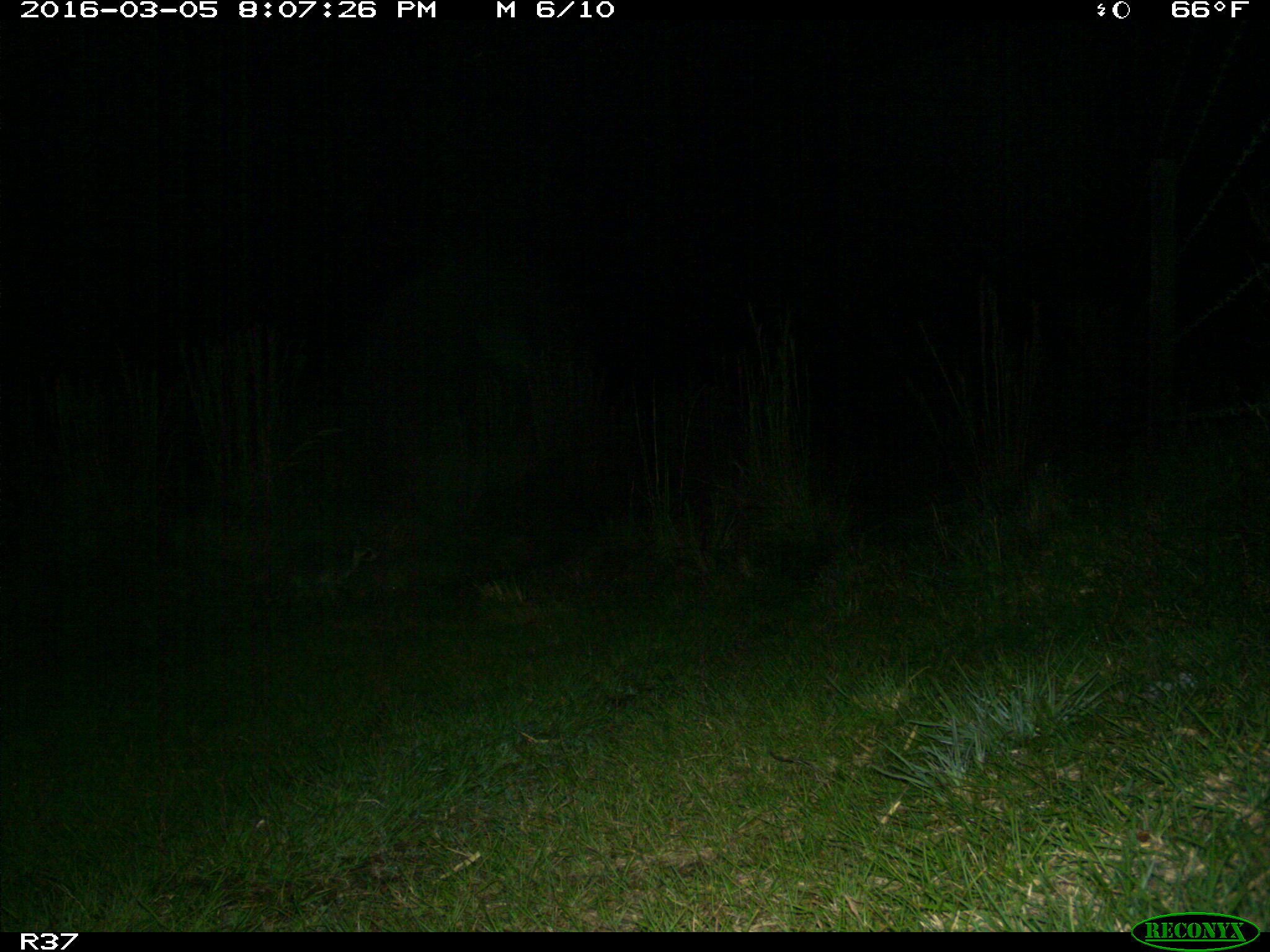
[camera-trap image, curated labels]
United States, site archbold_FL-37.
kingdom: Animalia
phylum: Chordata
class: Mammalia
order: Carnivora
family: Procyonidae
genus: Procyon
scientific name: Procyon lotor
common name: common raccoon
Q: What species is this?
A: Procyon lotor (common raccoon).